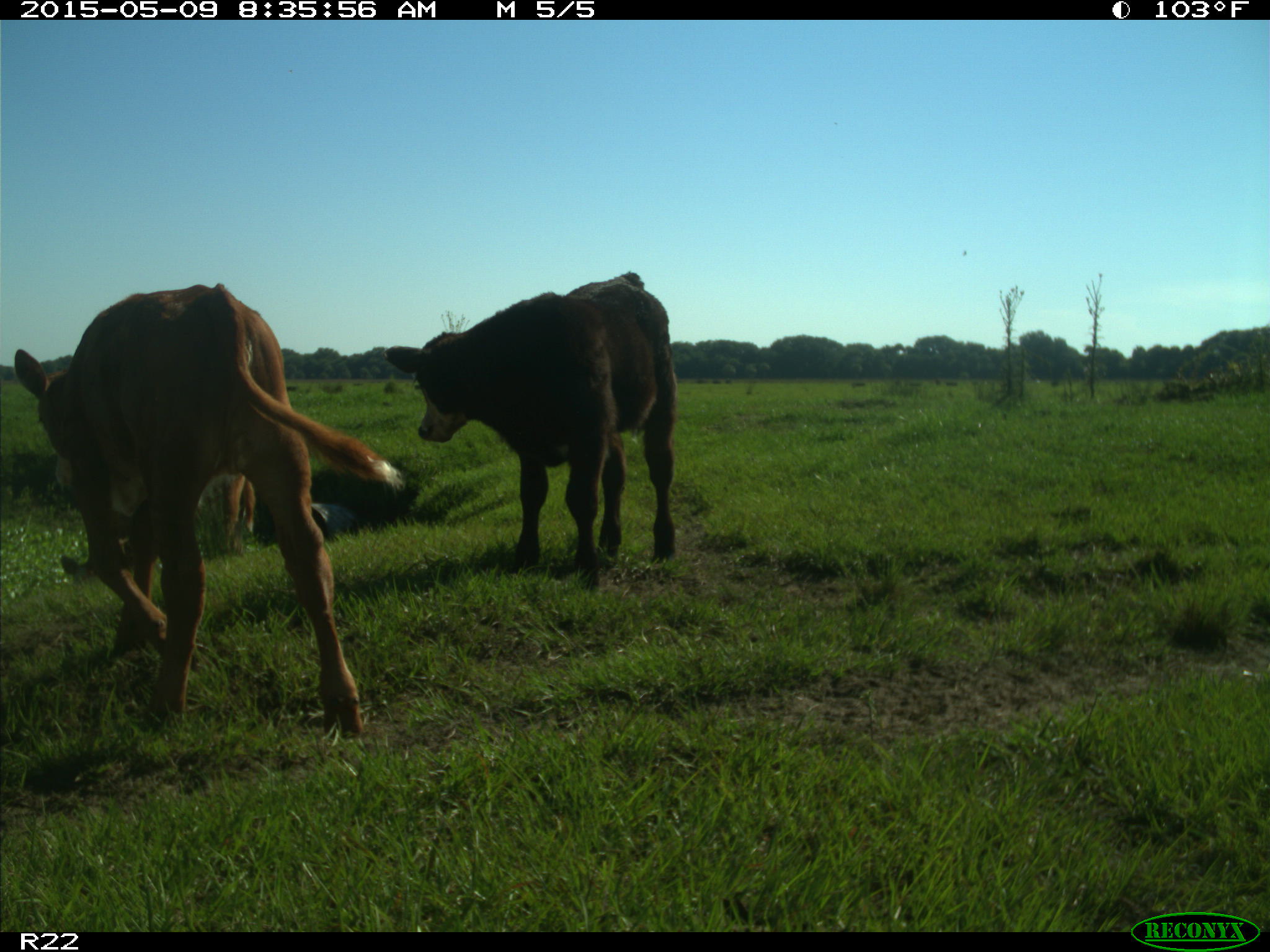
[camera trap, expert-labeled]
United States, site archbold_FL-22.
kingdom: Animalia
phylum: Chordata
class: Mammalia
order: Artiodactyla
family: Bovidae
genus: Bos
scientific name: Bos taurus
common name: domestic cow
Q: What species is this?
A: Bos taurus (domestic cow).